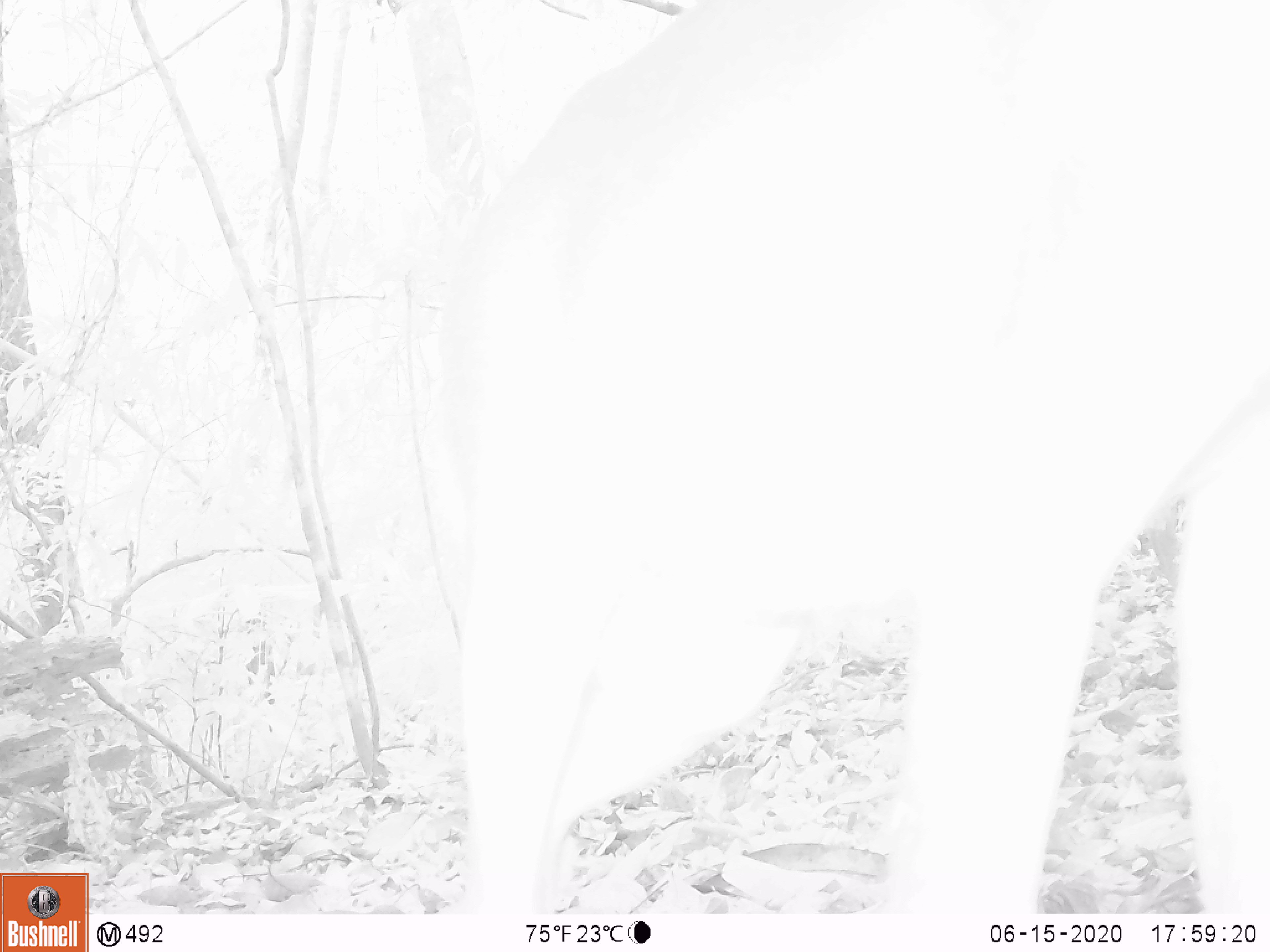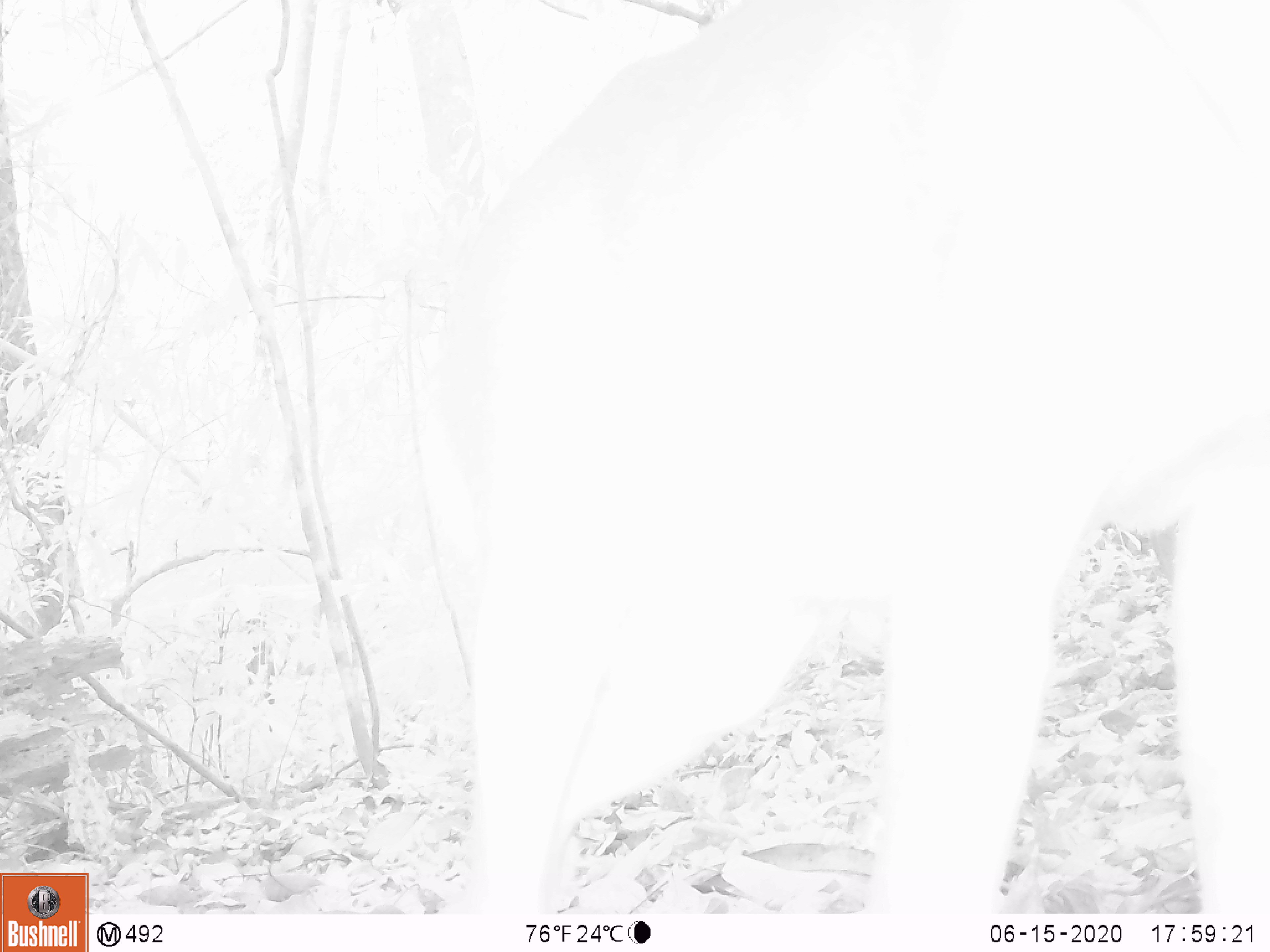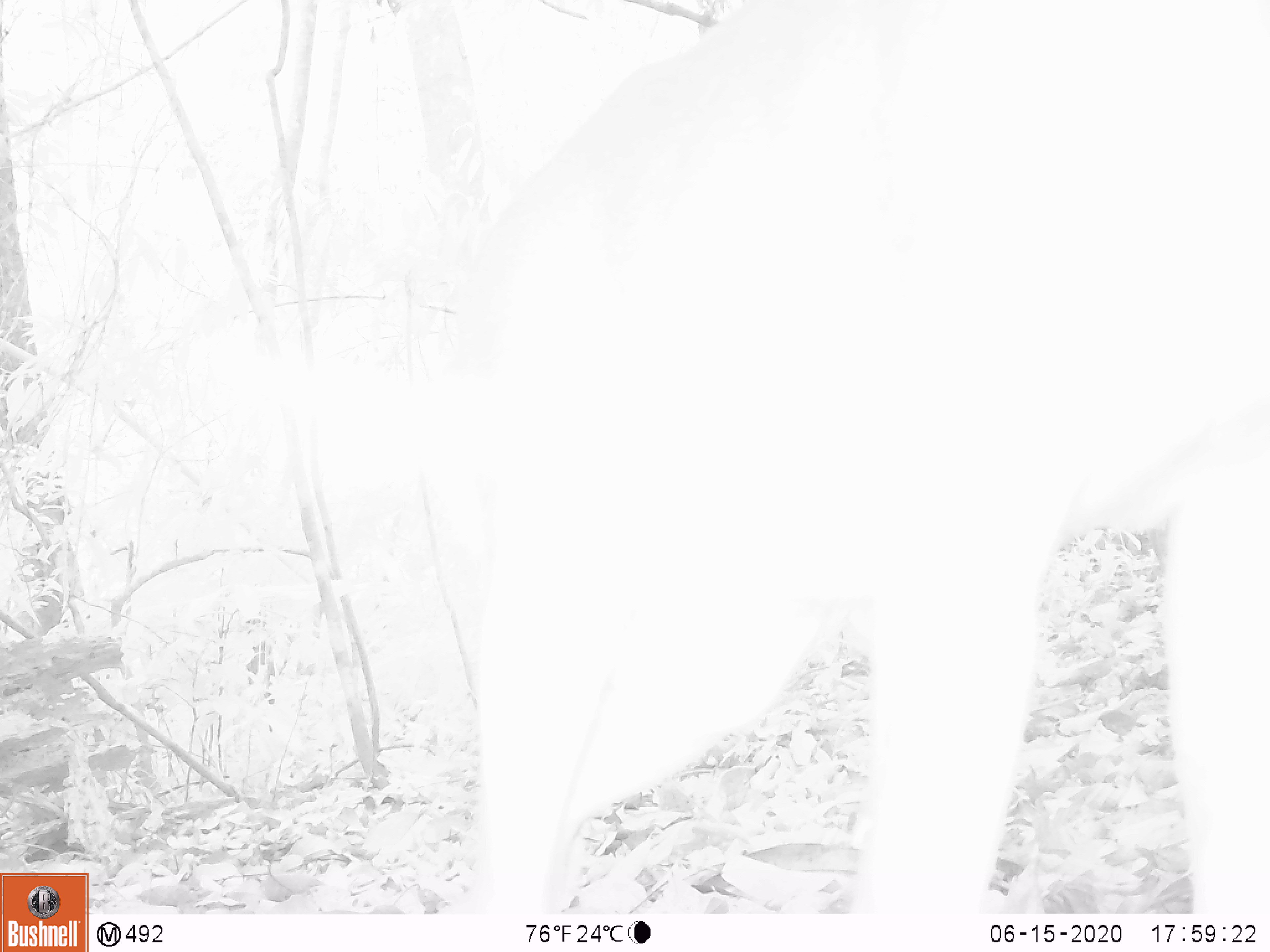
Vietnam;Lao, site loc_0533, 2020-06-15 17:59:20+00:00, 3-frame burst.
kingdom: Animalia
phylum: Chordata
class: Mammalia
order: Artiodactyla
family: Cervidae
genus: Muntiacus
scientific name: Muntiacus vuquangensis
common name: large-antlered muntjac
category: large antlered muntjac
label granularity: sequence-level